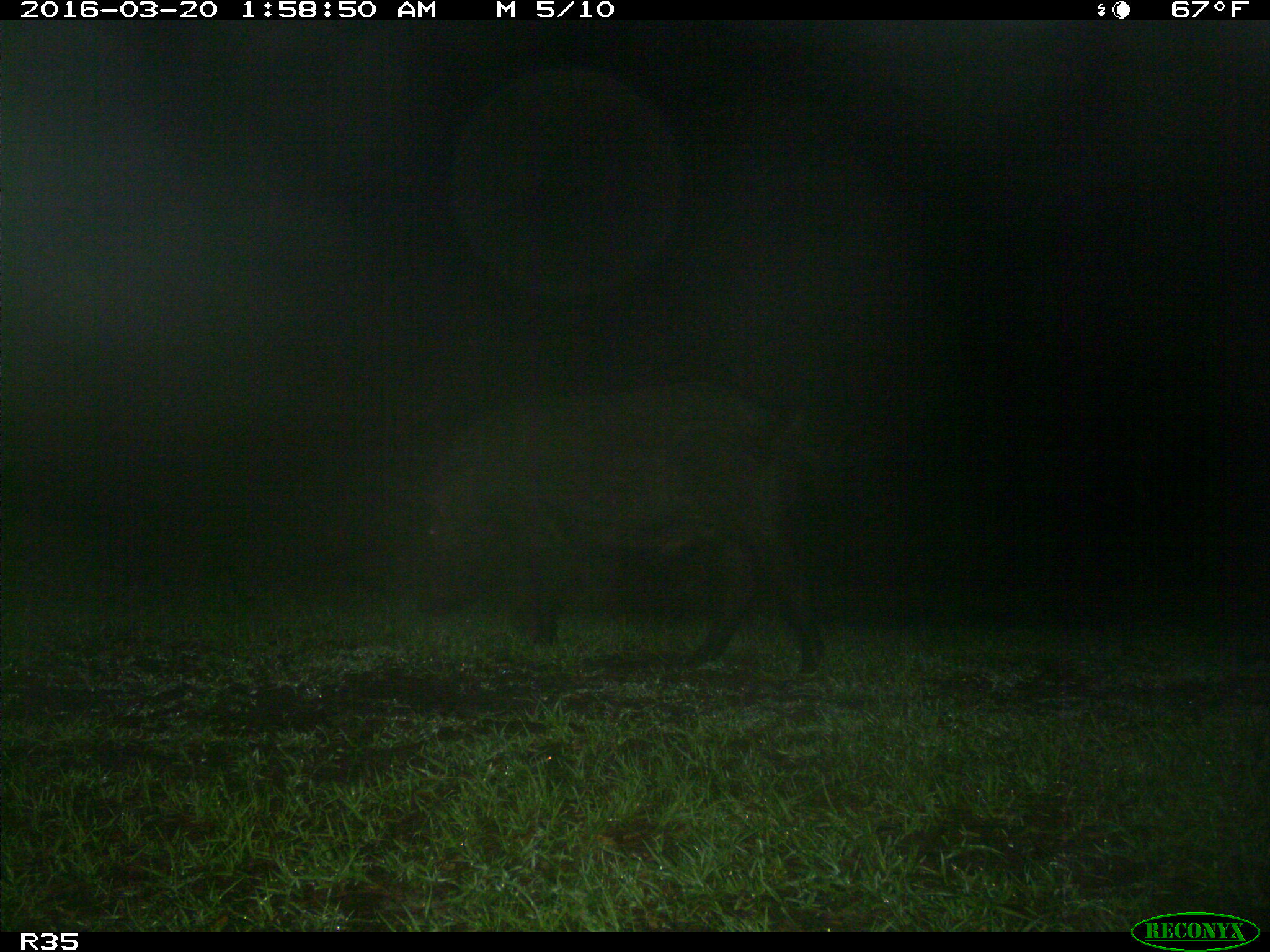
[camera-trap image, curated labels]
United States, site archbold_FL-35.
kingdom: Animalia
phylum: Chordata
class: Mammalia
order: Artiodactyla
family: Suidae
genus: Sus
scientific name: Sus scrofa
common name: wild boar